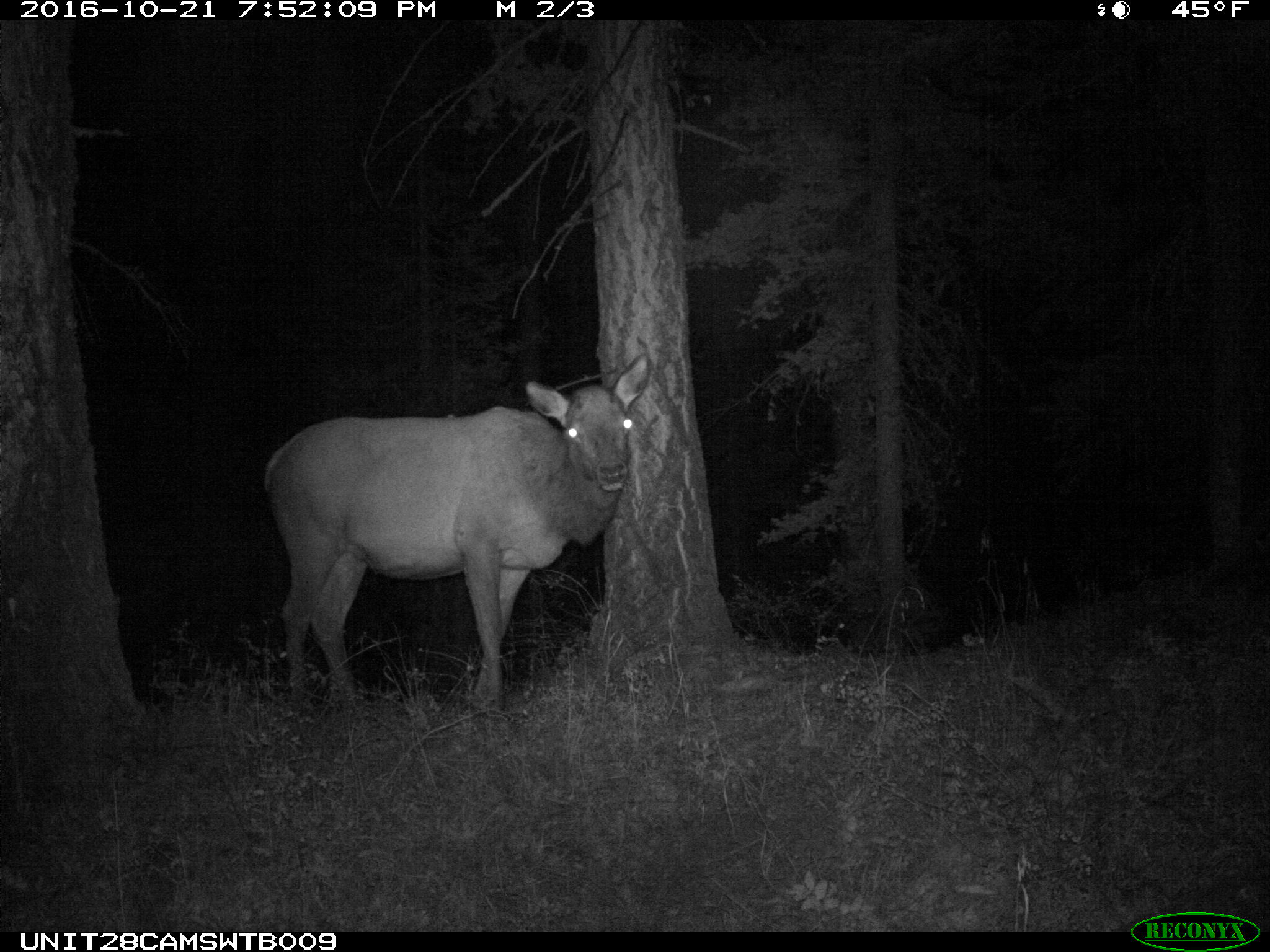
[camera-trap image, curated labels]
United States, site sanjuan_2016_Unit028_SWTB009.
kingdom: Animalia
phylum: Chordata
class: Mammalia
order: Artiodactyla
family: Cervidae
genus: Cervus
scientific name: Cervus elaphus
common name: red deer